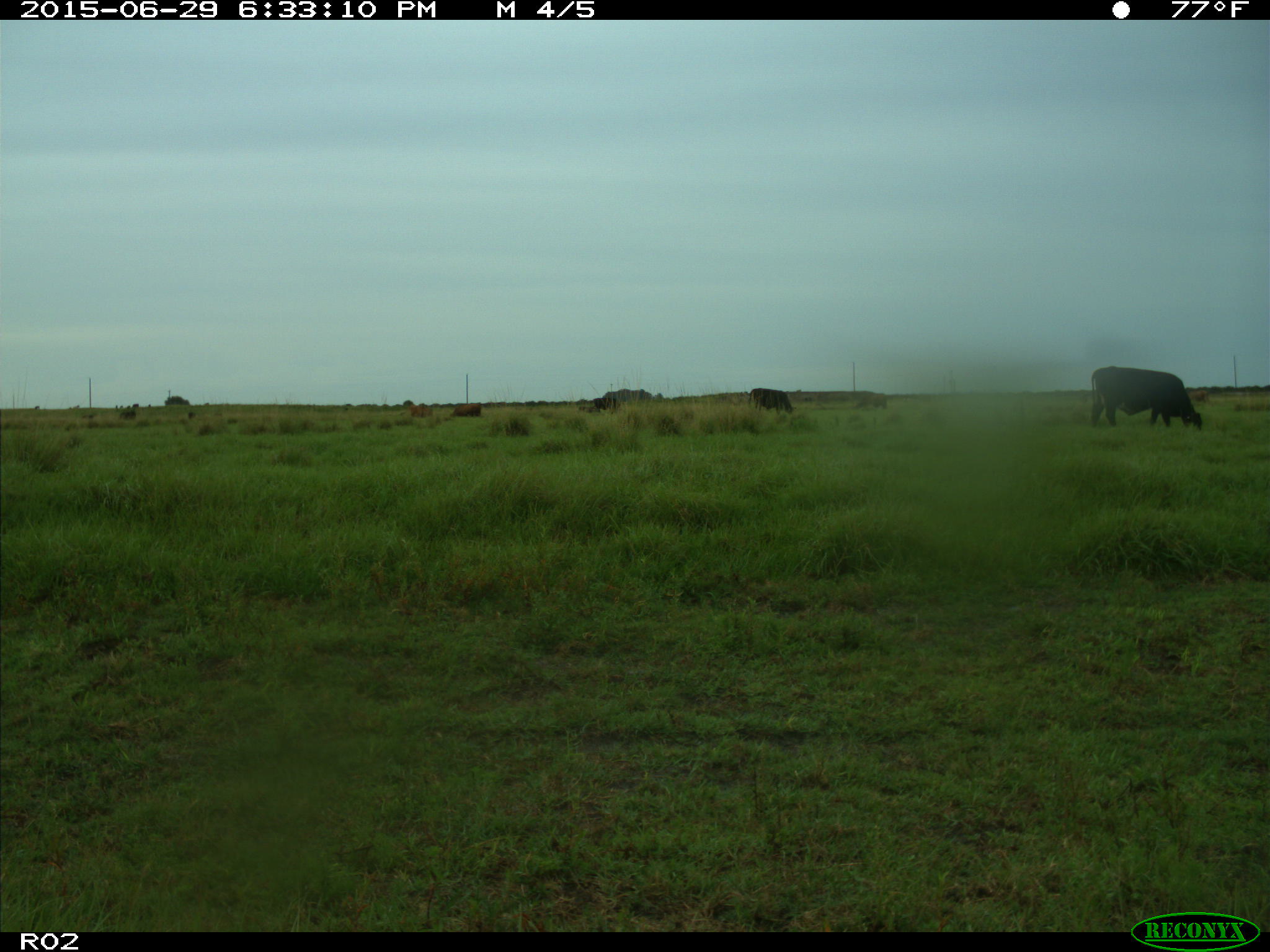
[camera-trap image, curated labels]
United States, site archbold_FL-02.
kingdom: Animalia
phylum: Chordata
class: Mammalia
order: Artiodactyla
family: Bovidae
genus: Bos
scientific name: Bos taurus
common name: domestic cow